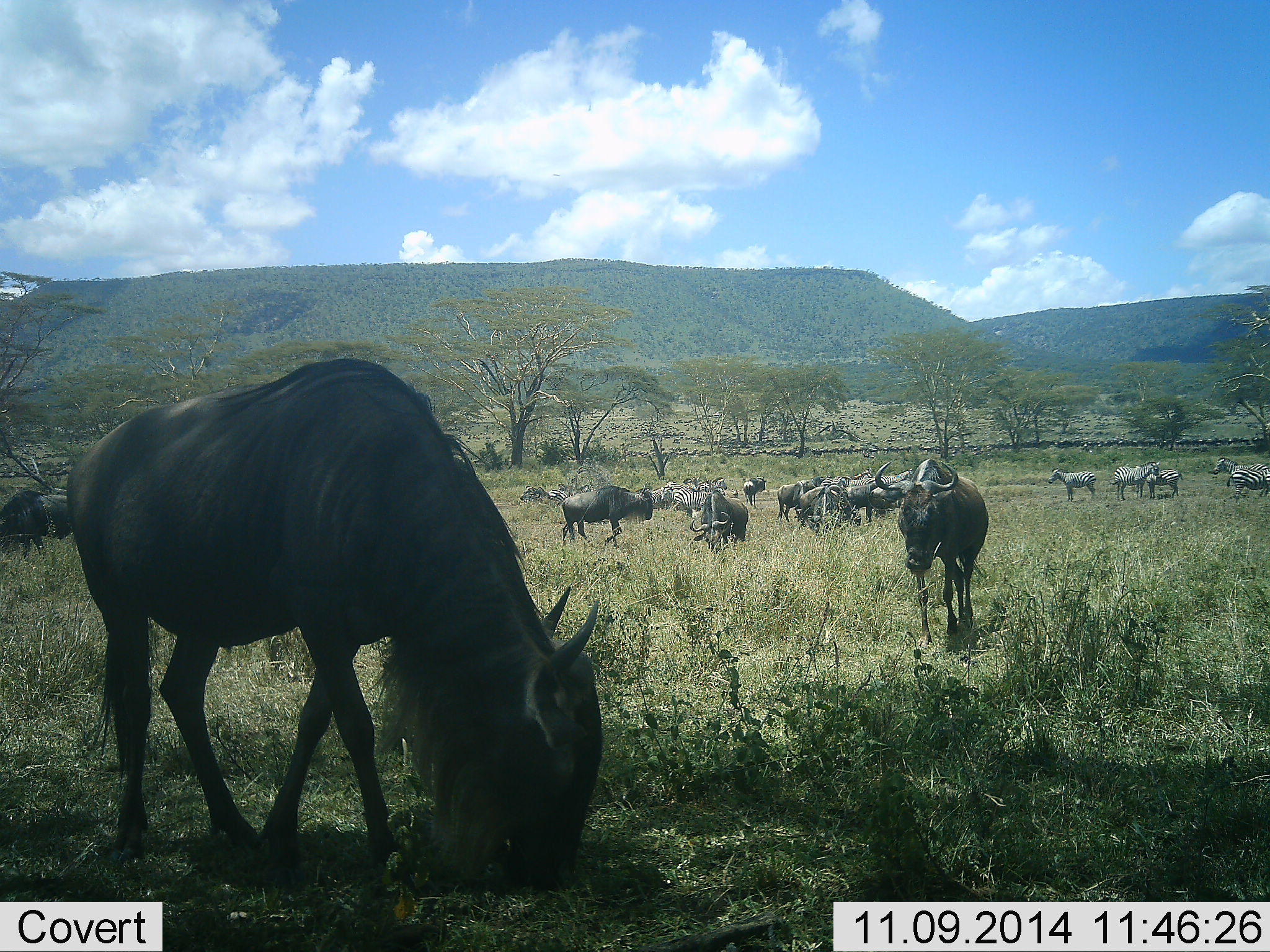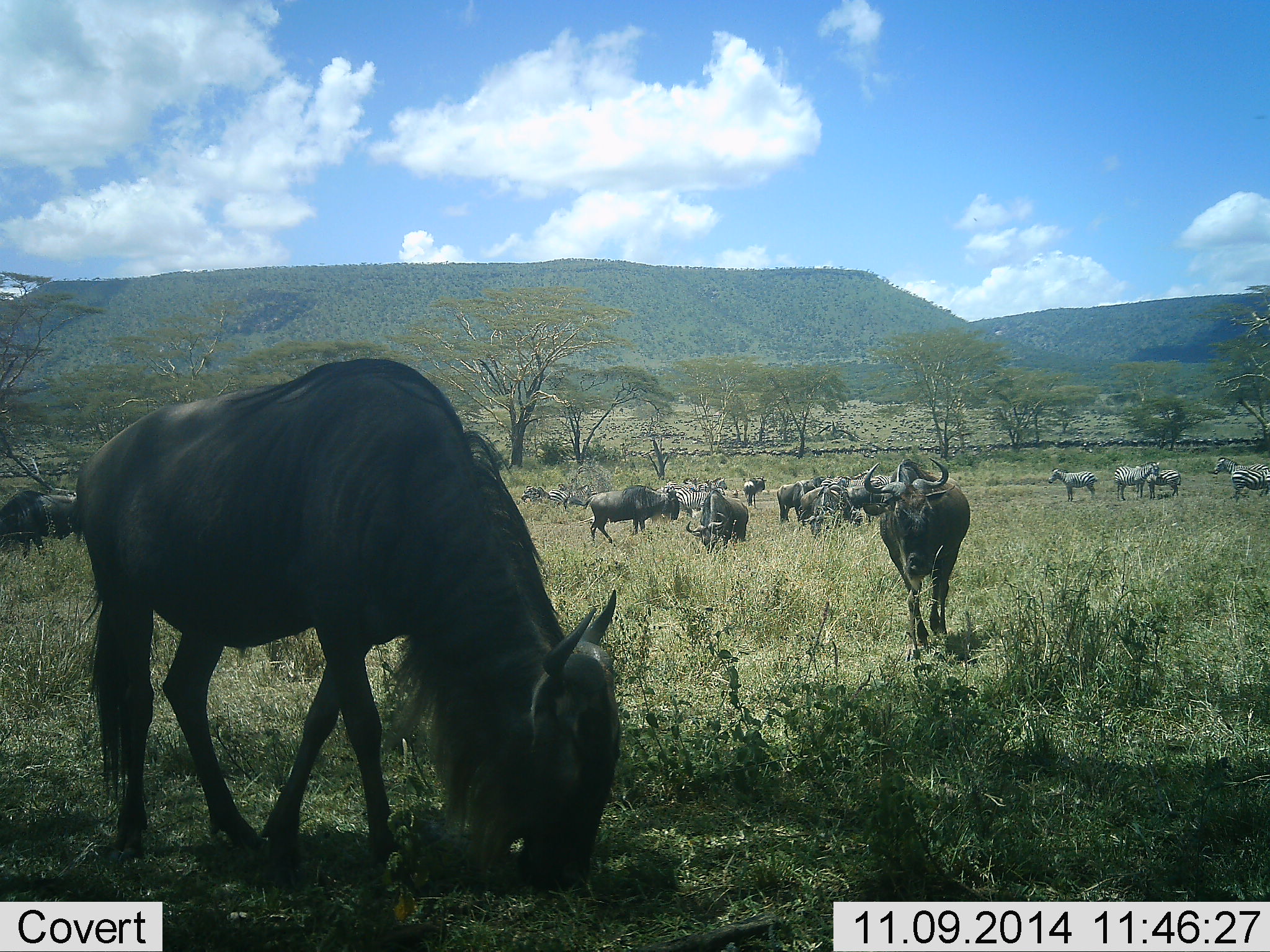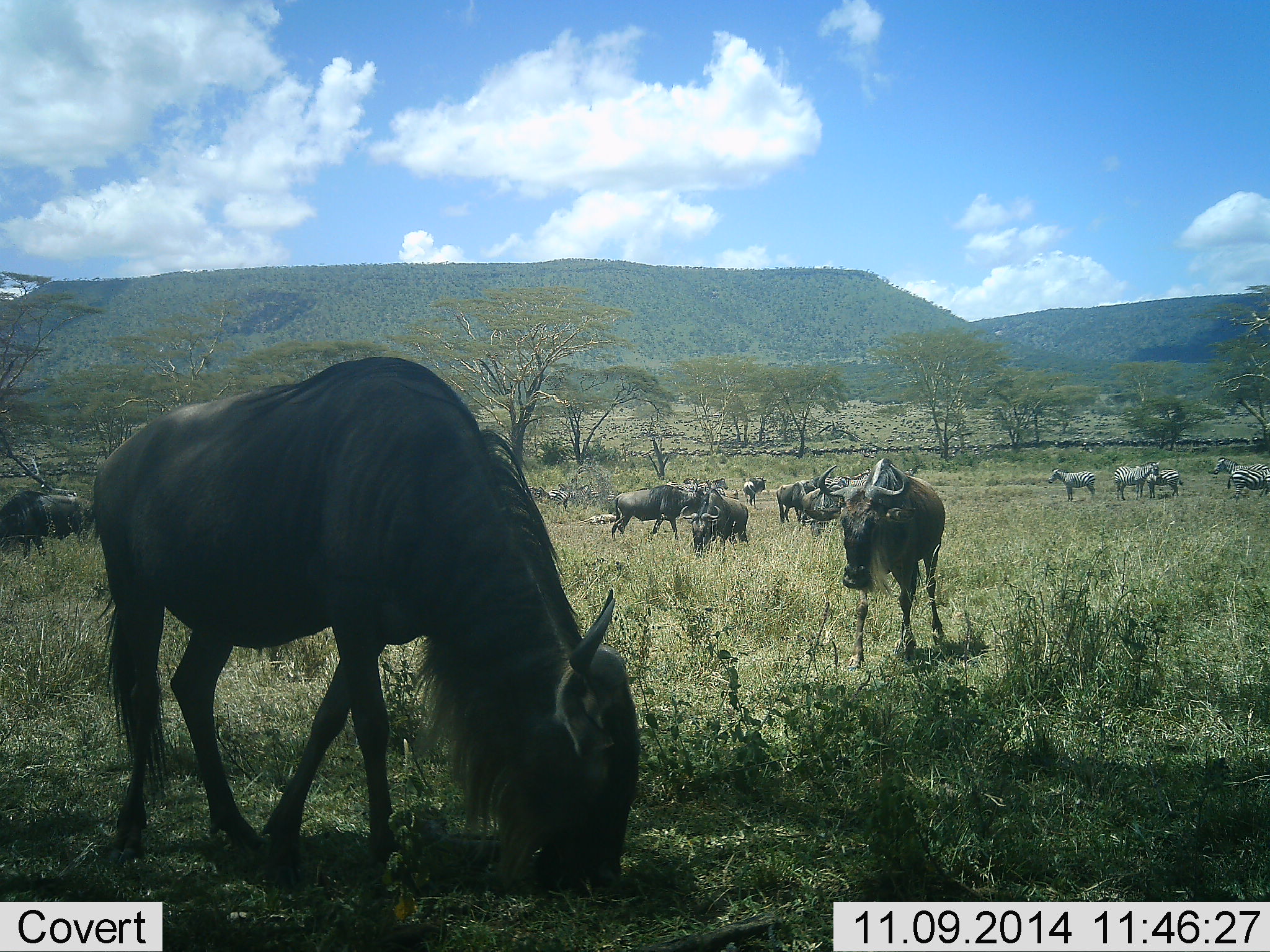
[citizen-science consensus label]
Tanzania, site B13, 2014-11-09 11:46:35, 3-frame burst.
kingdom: Animalia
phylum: Chordata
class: Mammalia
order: Artiodactyla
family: Bovidae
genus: Connochaetes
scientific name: Connochaetes taurinus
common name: blue wildebeest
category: wildebeest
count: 11-50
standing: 62%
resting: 6%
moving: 88%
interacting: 6%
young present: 0%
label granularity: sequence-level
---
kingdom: Animalia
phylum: Chordata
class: Mammalia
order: Perissodactyla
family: Equidae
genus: Equus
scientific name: Equus quagga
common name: plains zebra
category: zebra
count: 5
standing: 100%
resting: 0%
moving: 20%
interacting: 0%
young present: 0%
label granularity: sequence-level